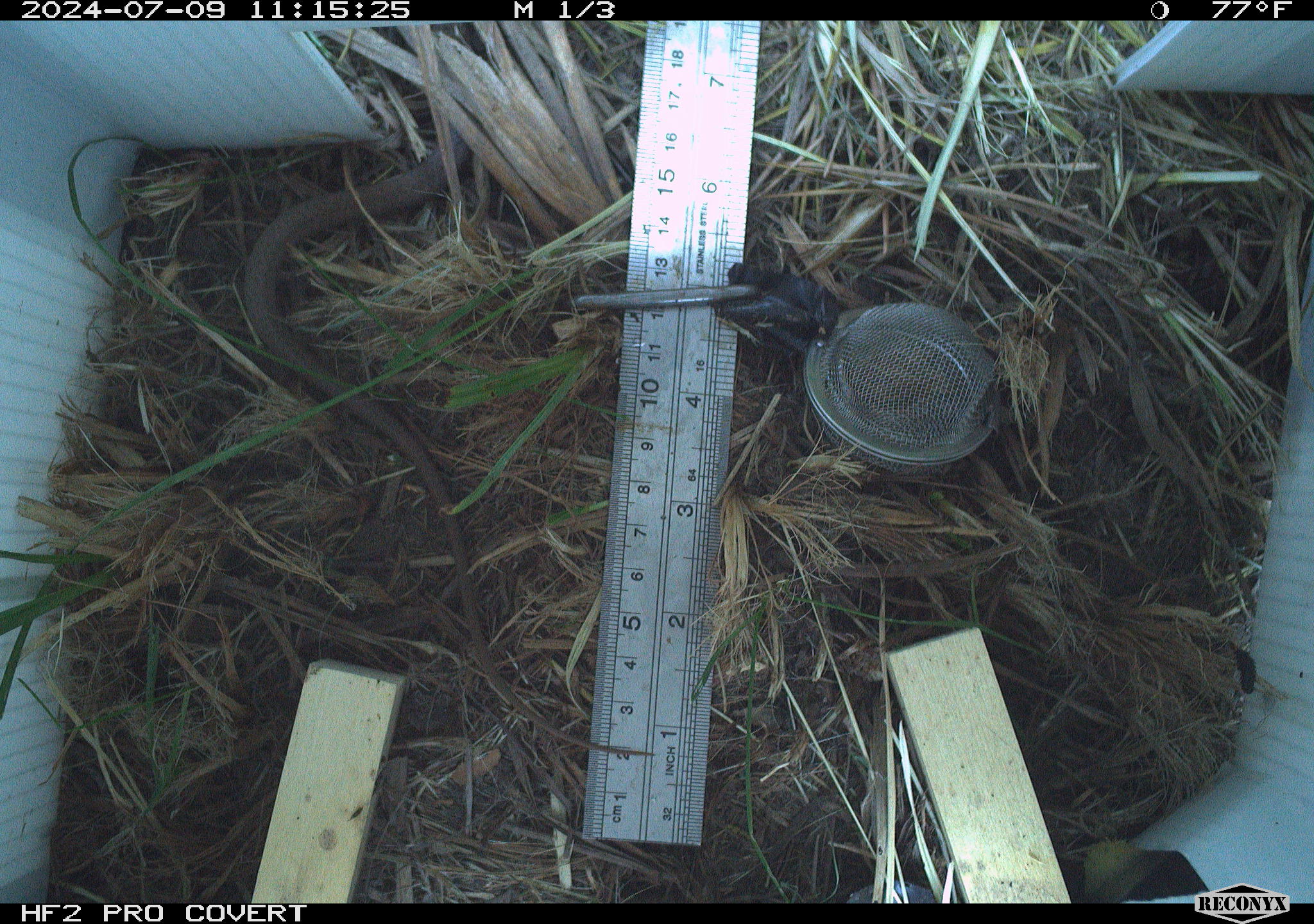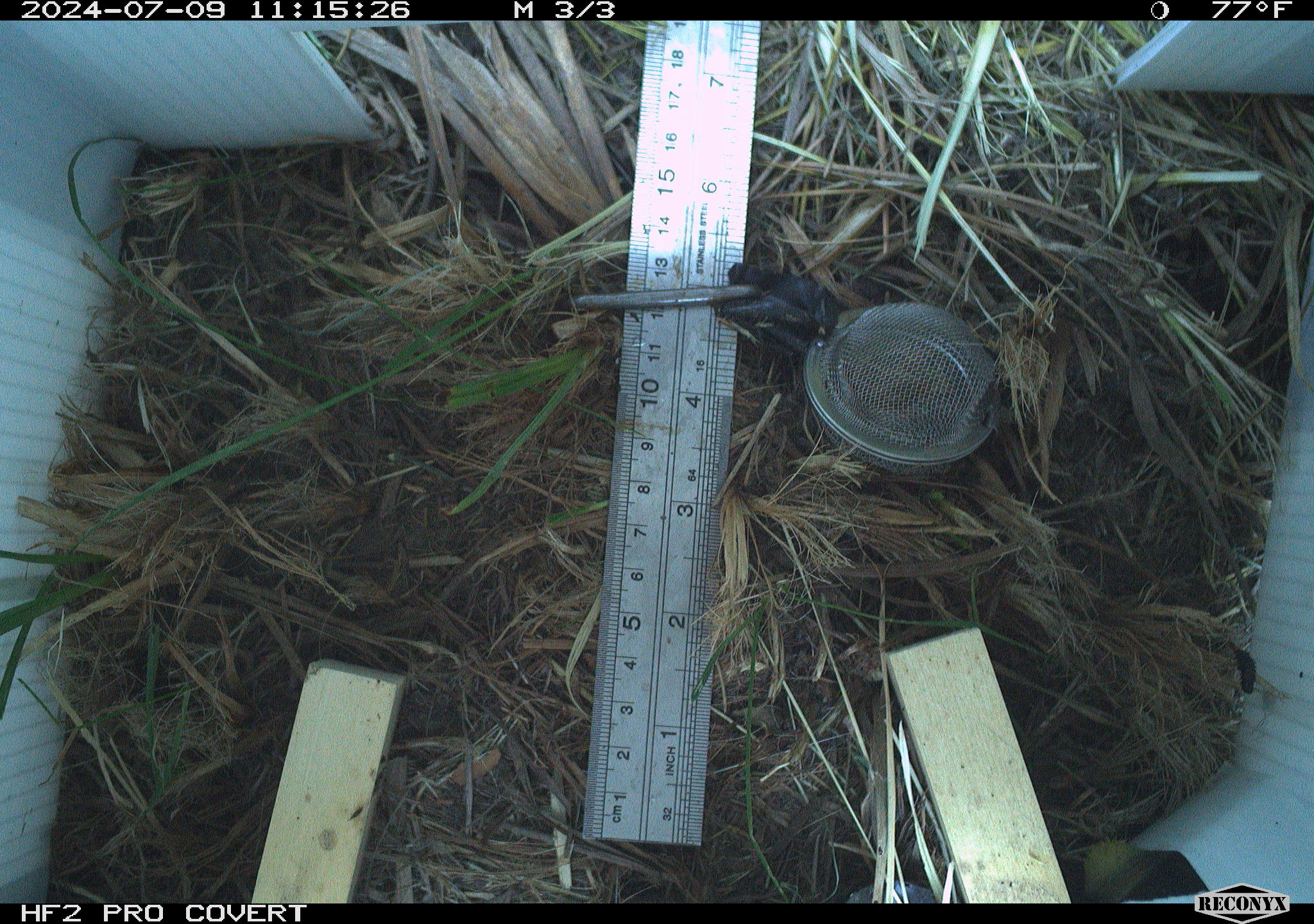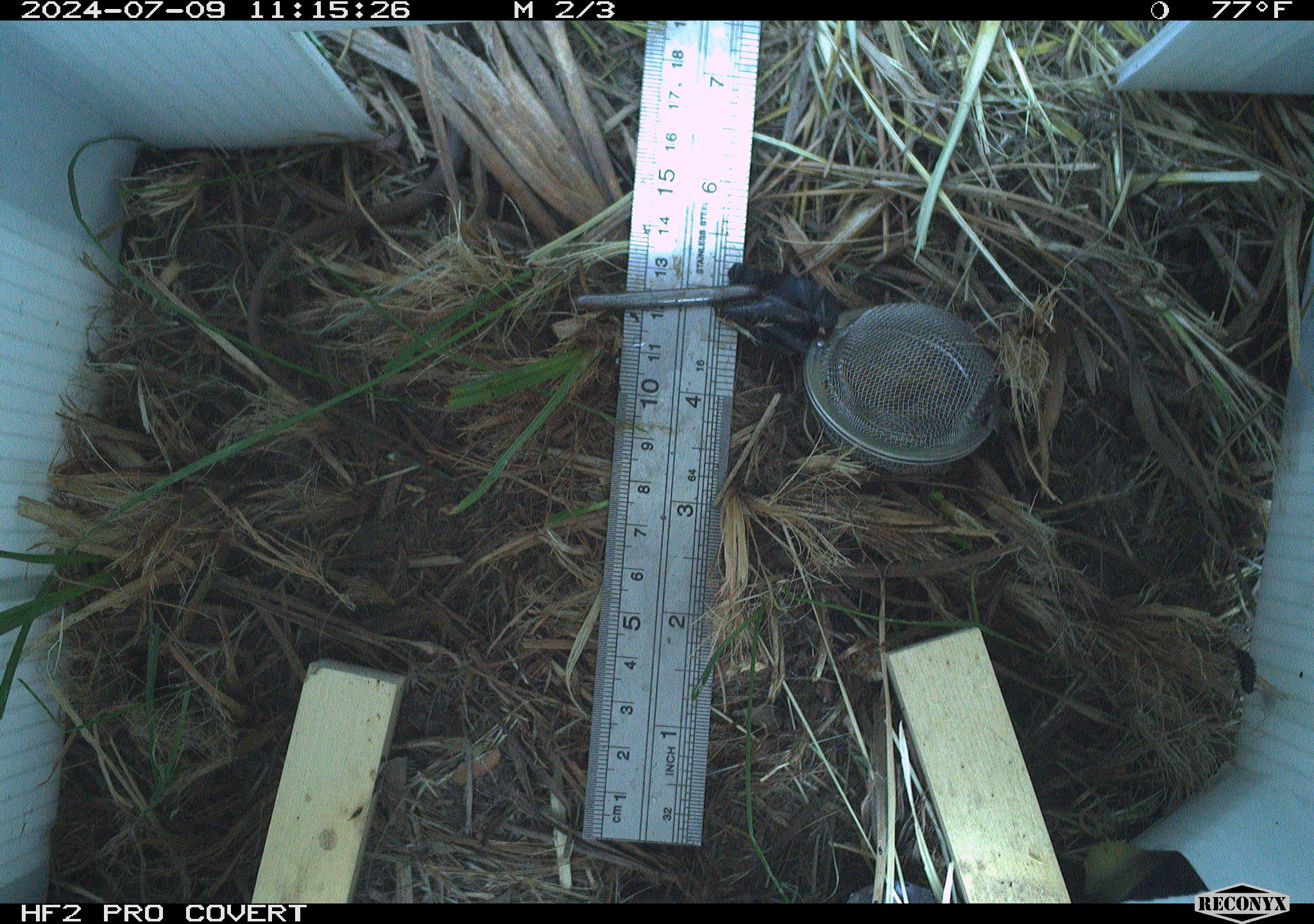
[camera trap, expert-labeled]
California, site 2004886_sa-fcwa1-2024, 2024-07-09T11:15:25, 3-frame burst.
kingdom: Animalia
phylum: Chordata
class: Reptilia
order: Squamata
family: Colubridae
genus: Coluber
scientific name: Coluber constrictor mormon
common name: western yellow-bellied racer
Western yellow-bellied racer (Coluber constrictor mormon).